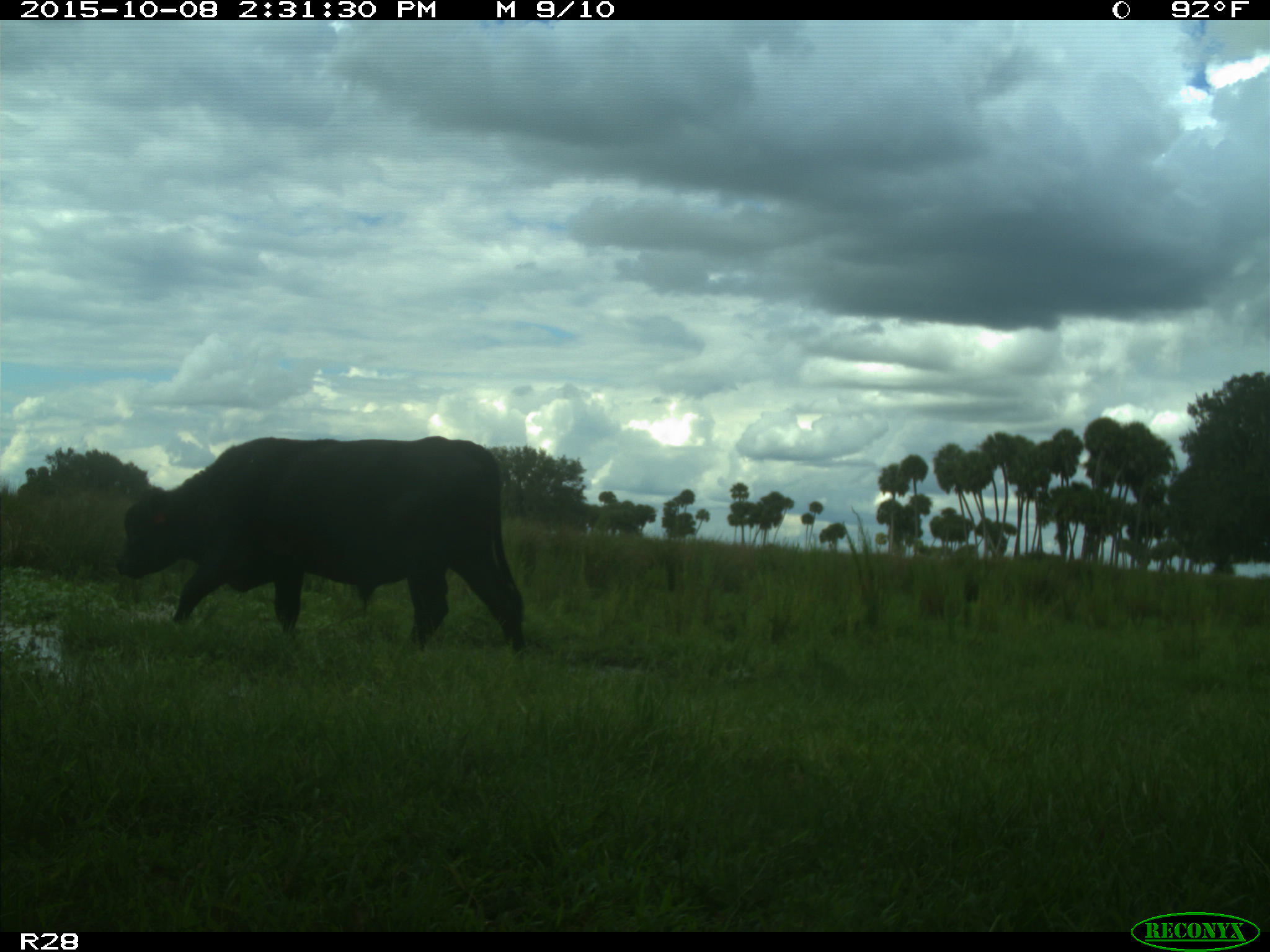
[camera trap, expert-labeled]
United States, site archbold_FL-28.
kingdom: Animalia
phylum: Chordata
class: Mammalia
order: Artiodactyla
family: Bovidae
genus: Bos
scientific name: Bos taurus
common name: domestic cow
Bos taurus (domestic cow).